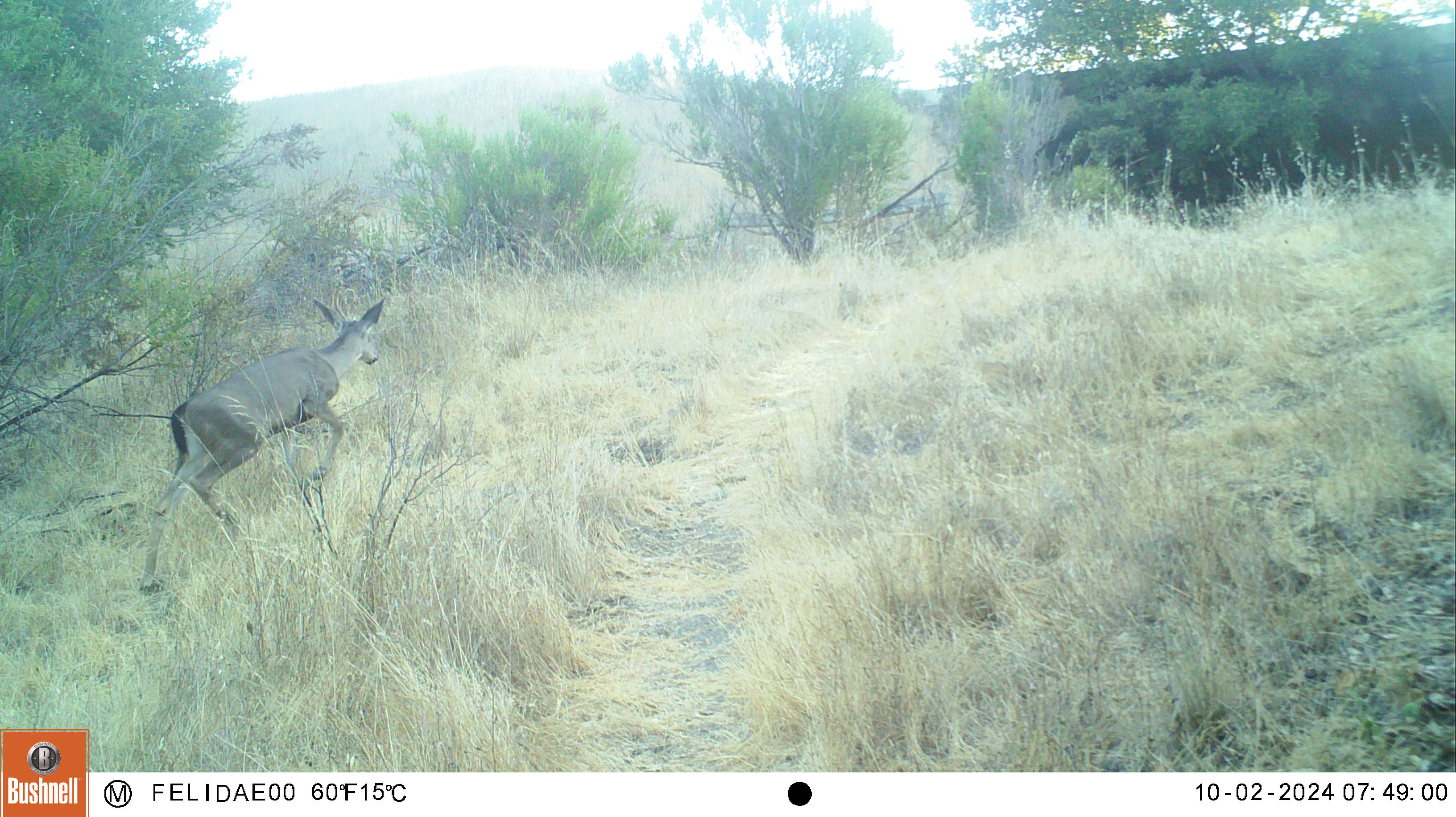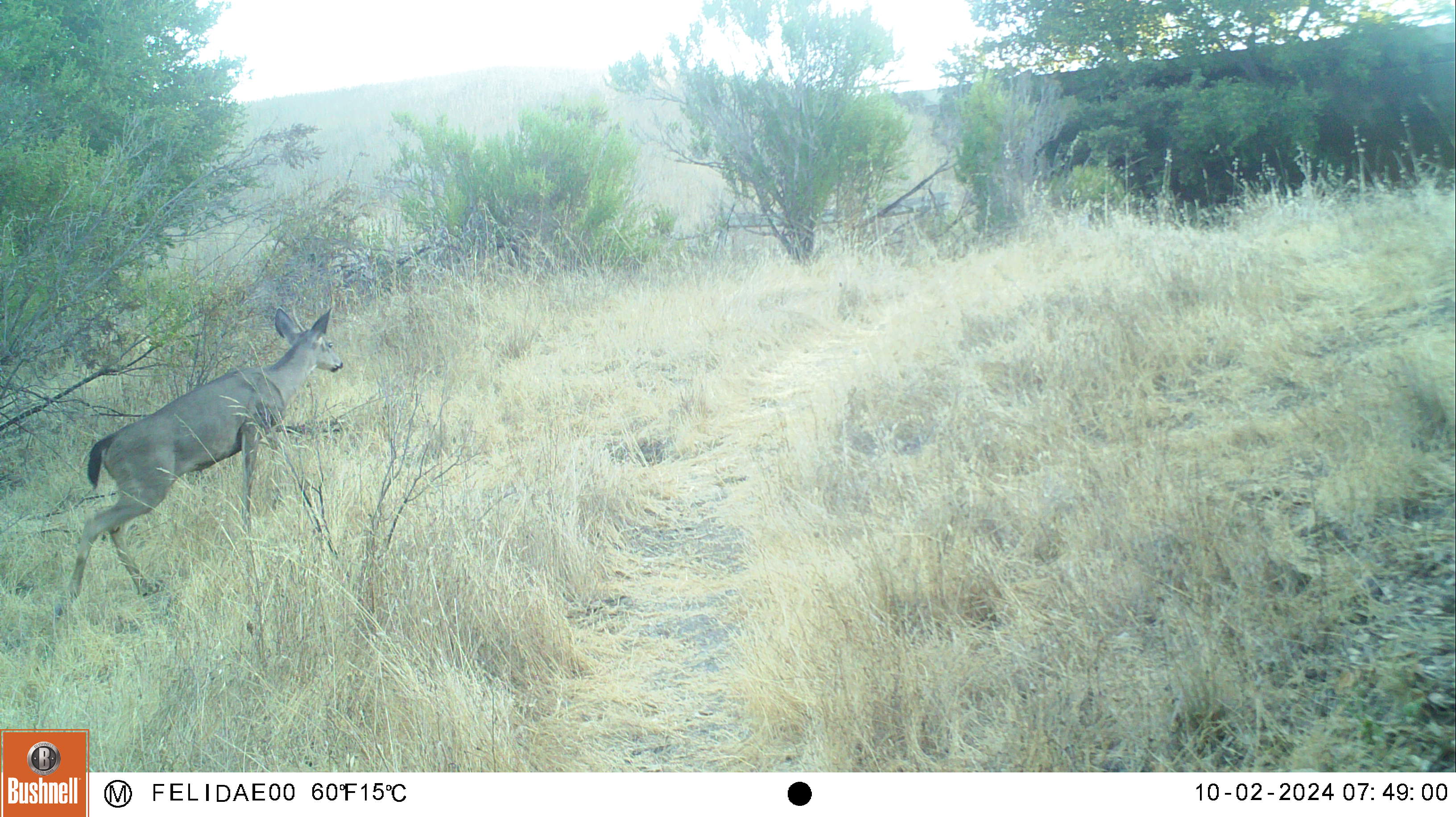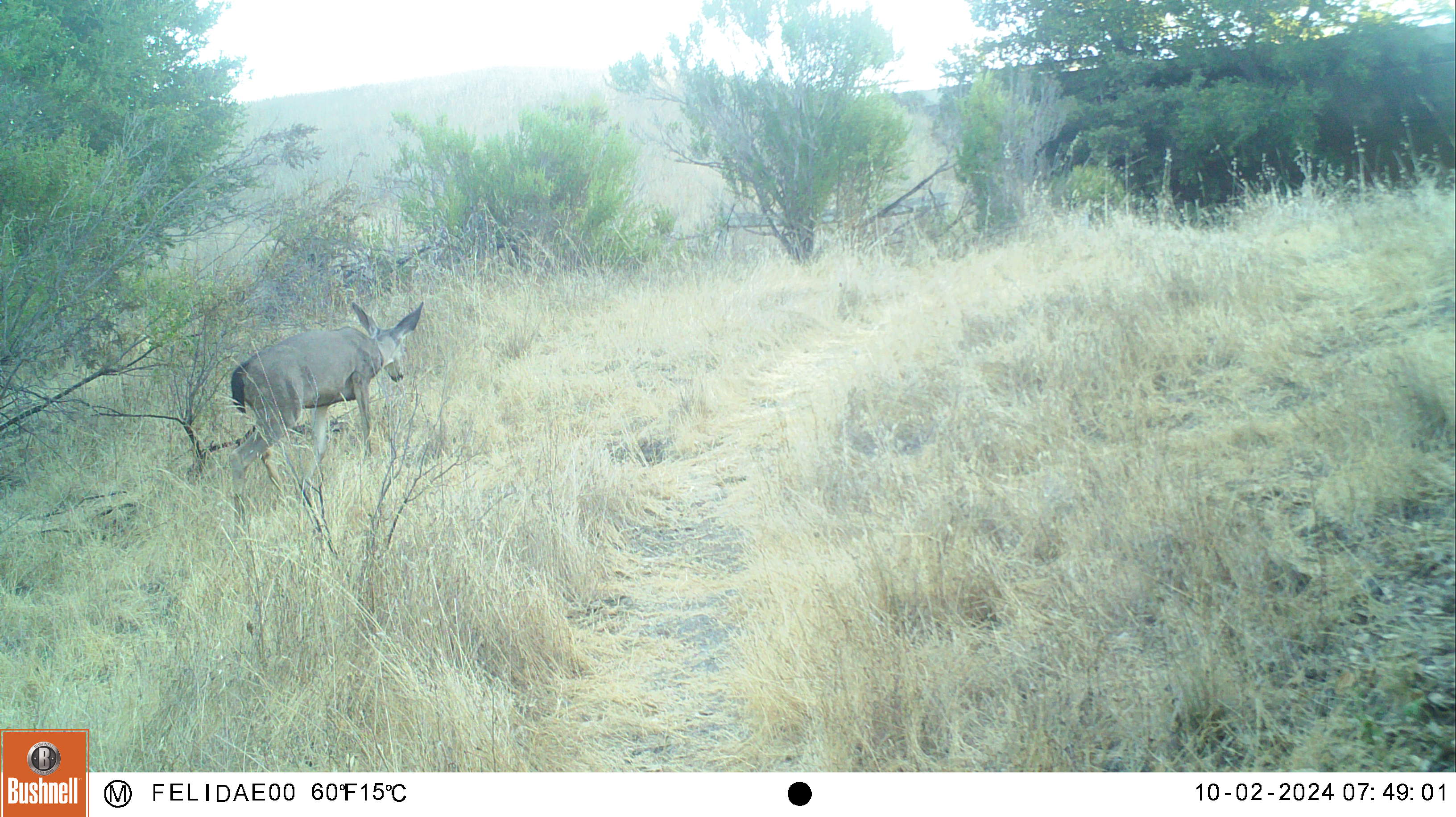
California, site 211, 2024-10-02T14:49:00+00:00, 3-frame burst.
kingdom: Animalia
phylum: Chordata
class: Mammalia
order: Artiodactyla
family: Cervidae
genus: Odocoileus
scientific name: Odocoileus hemionus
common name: mule deer